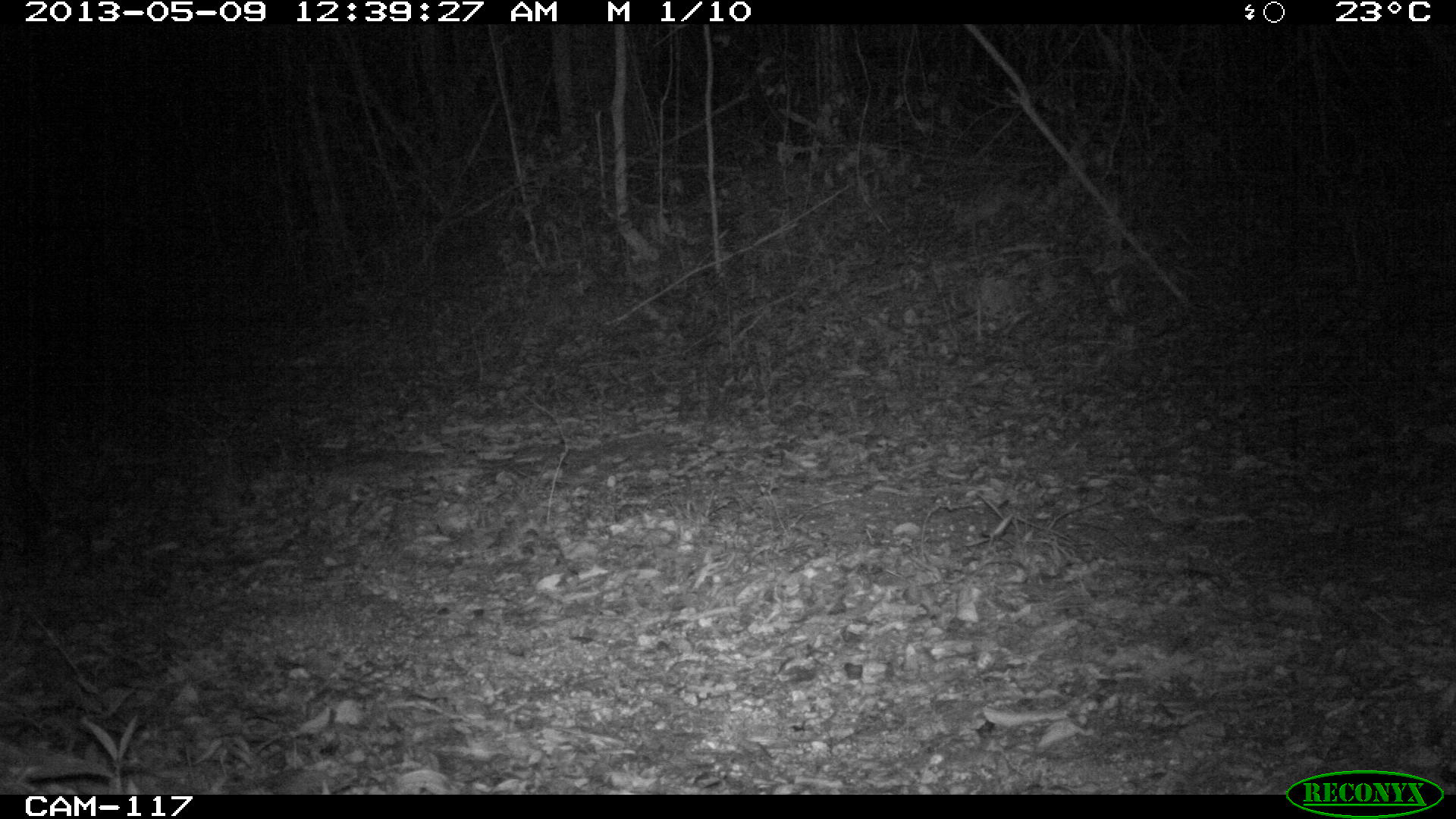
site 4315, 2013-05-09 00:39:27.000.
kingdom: Animalia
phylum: Chordata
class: Mammalia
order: Carnivora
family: Felidae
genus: Leopardus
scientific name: Leopardus pardalis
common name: ocelot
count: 1